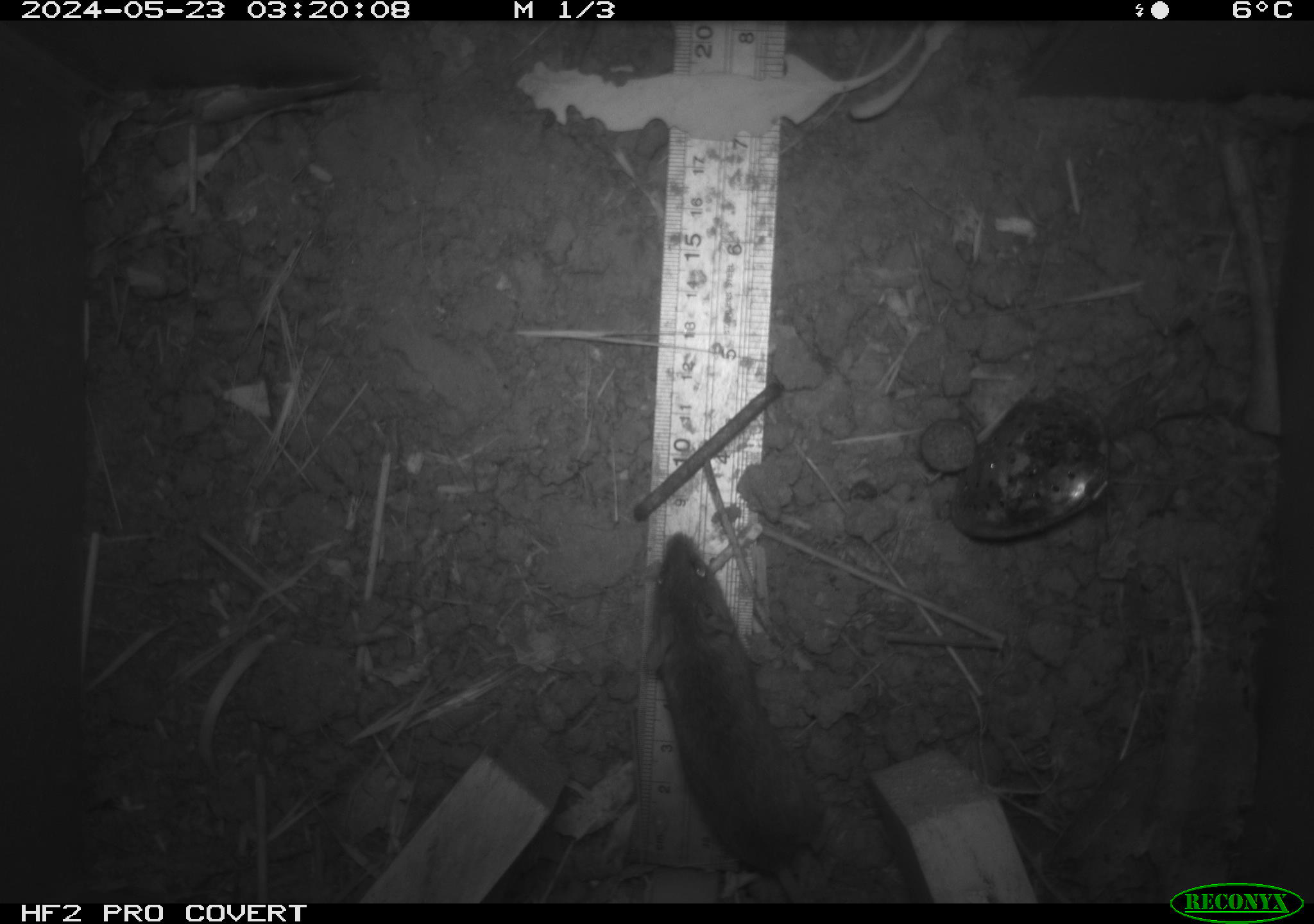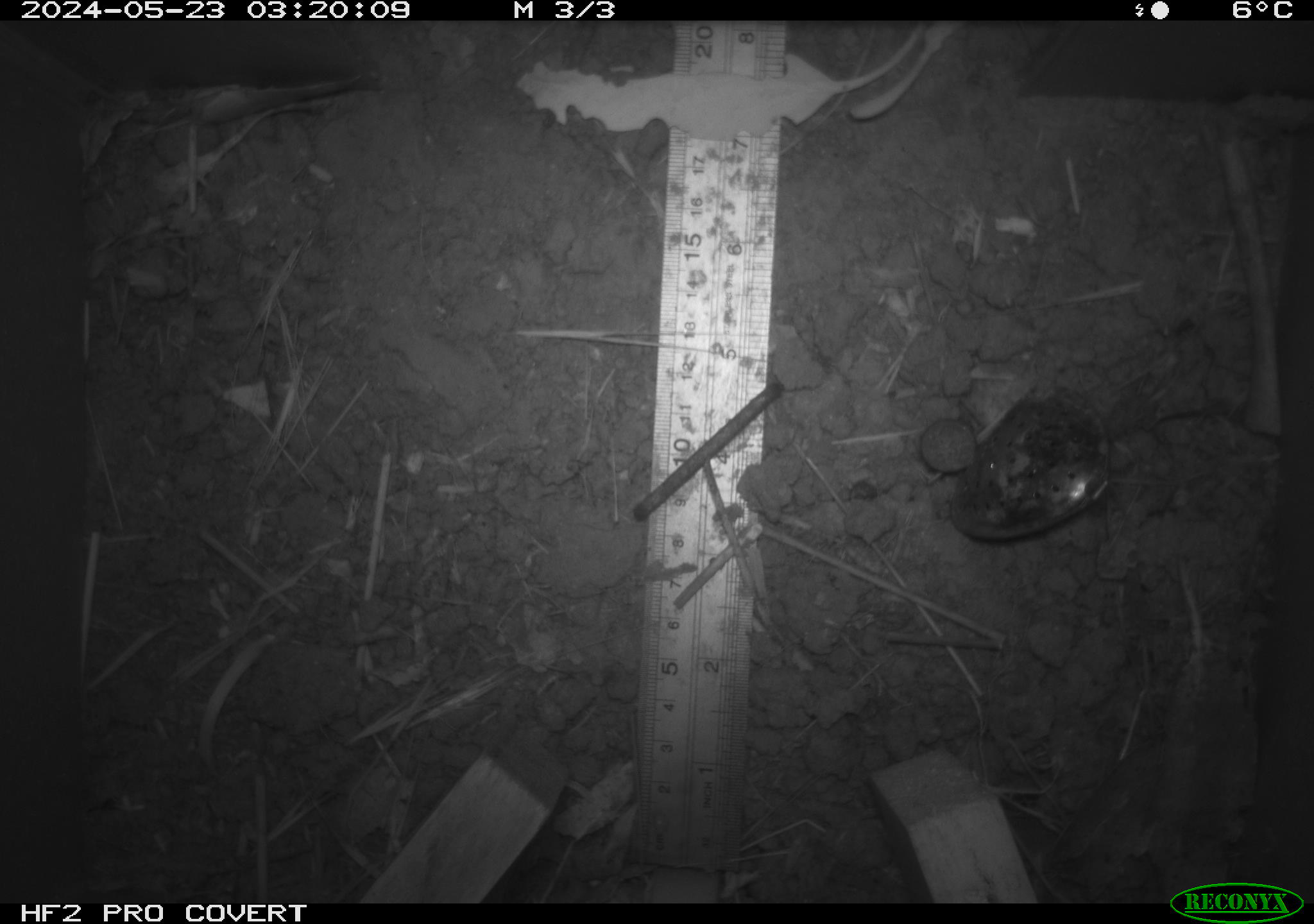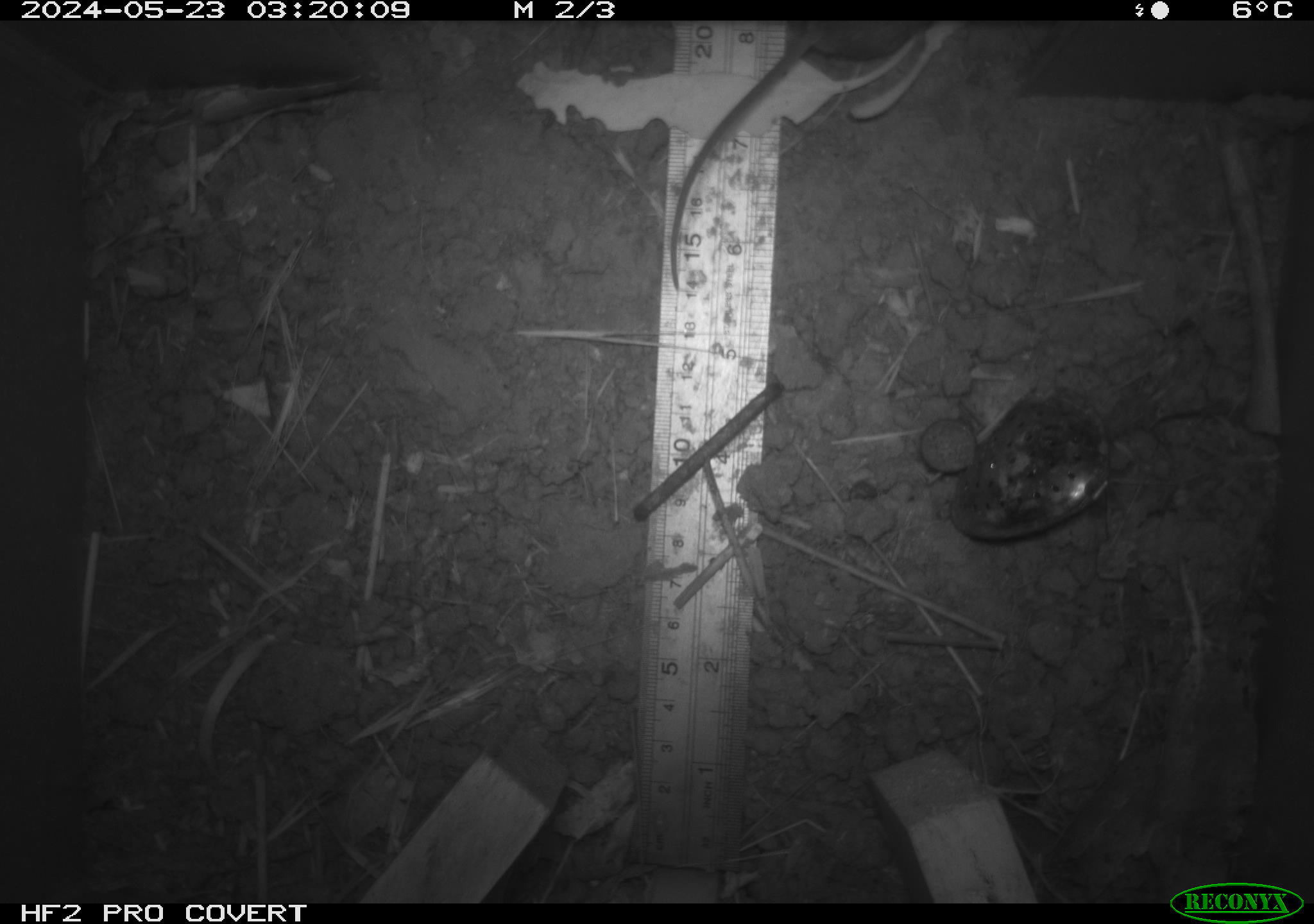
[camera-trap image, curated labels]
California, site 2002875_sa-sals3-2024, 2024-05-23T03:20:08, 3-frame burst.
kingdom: Animalia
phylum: Chordata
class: Mammalia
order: Rodentia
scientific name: Rodentia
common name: mouse species